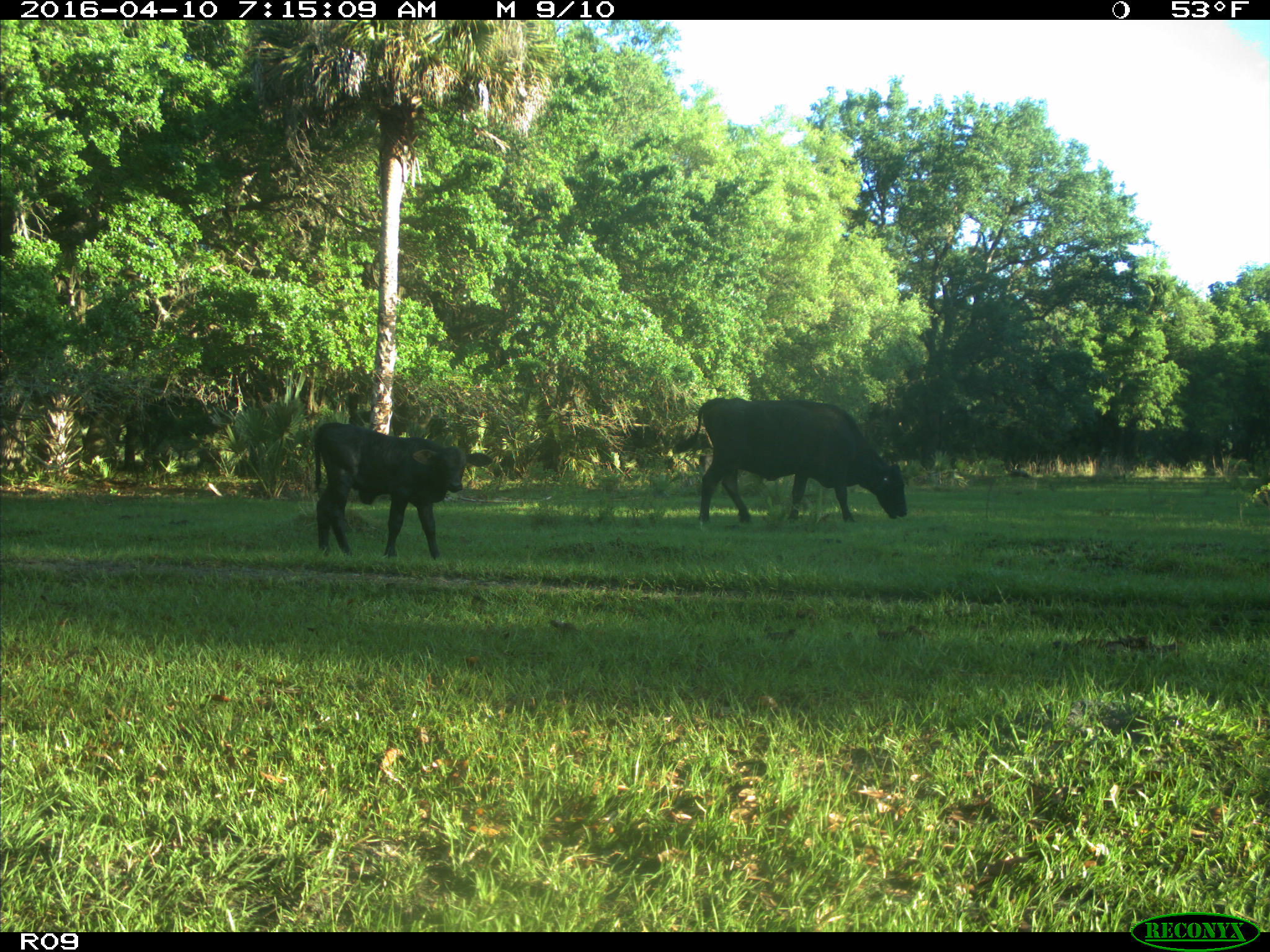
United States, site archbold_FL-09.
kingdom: Animalia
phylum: Chordata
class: Mammalia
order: Artiodactyla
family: Bovidae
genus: Bos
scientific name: Bos taurus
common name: domestic cow